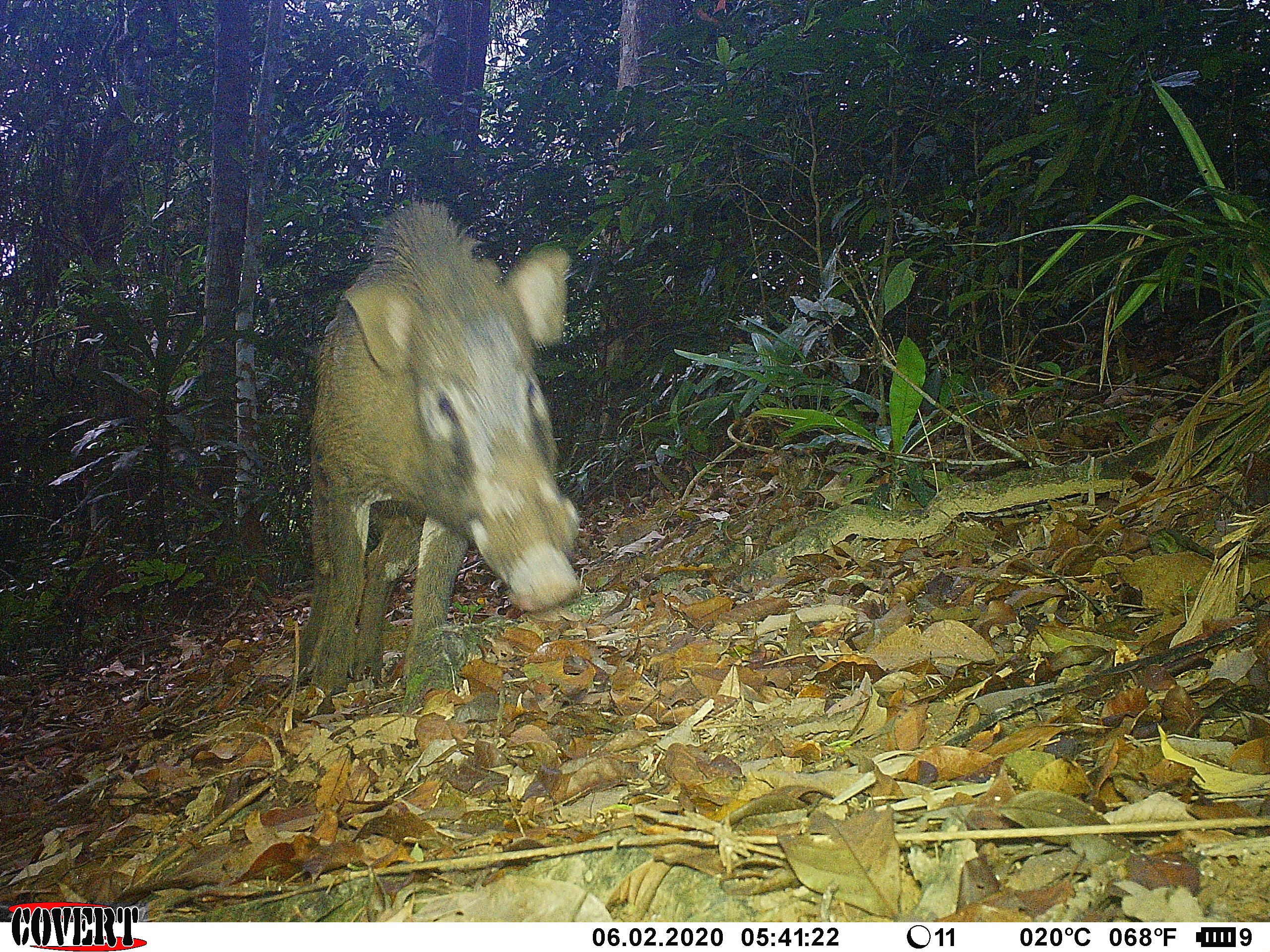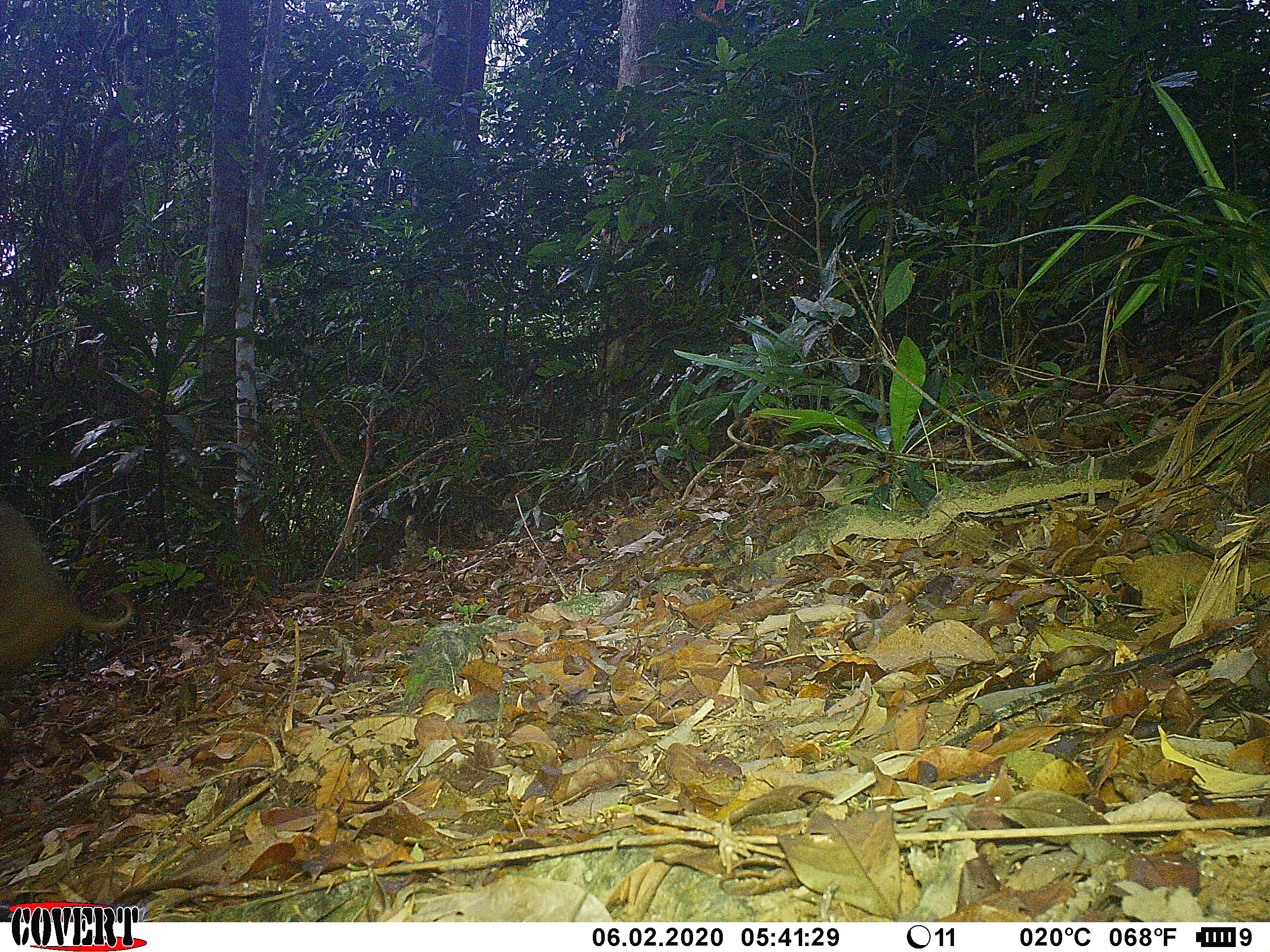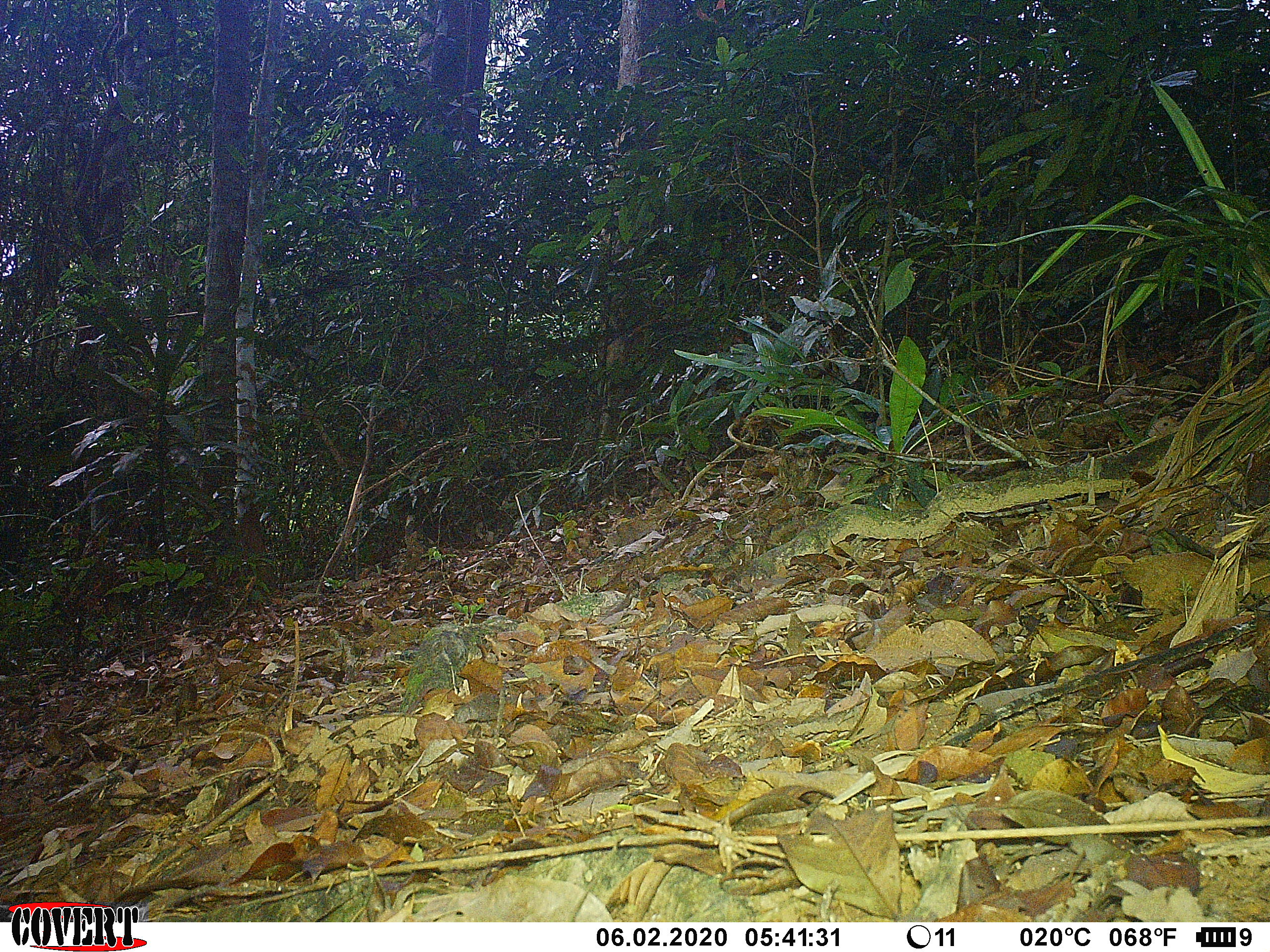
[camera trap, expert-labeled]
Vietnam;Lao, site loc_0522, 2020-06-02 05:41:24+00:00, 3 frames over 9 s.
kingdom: Animalia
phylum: Chordata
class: Mammalia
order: Artiodactyla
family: Suidae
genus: Sus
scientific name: Sus scrofa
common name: eurasian wild pig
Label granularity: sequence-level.